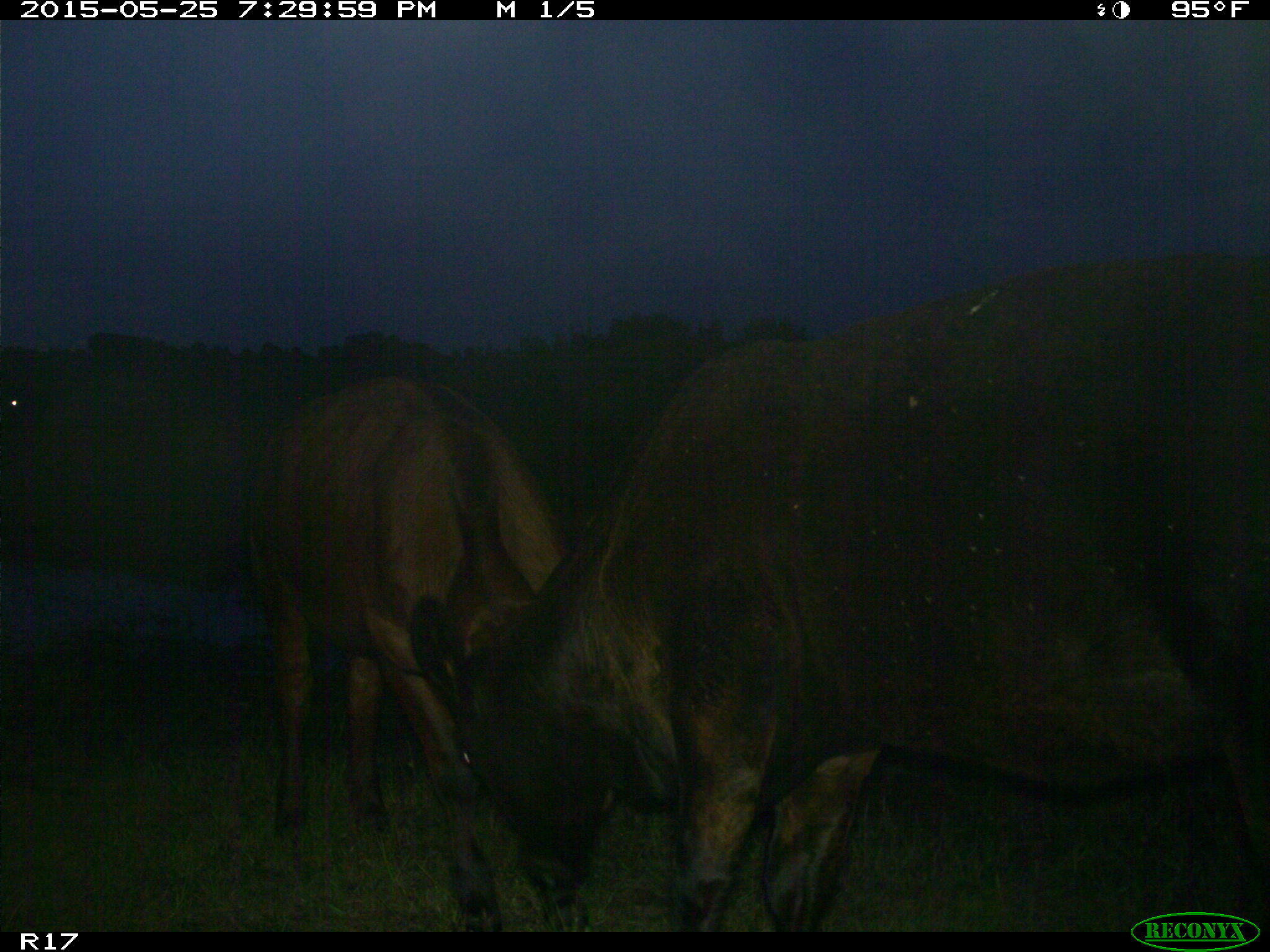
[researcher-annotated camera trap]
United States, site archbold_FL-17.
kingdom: Animalia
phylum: Chordata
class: Mammalia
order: Artiodactyla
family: Bovidae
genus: Bos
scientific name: Bos taurus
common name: domestic cow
Bos taurus (domestic cow).